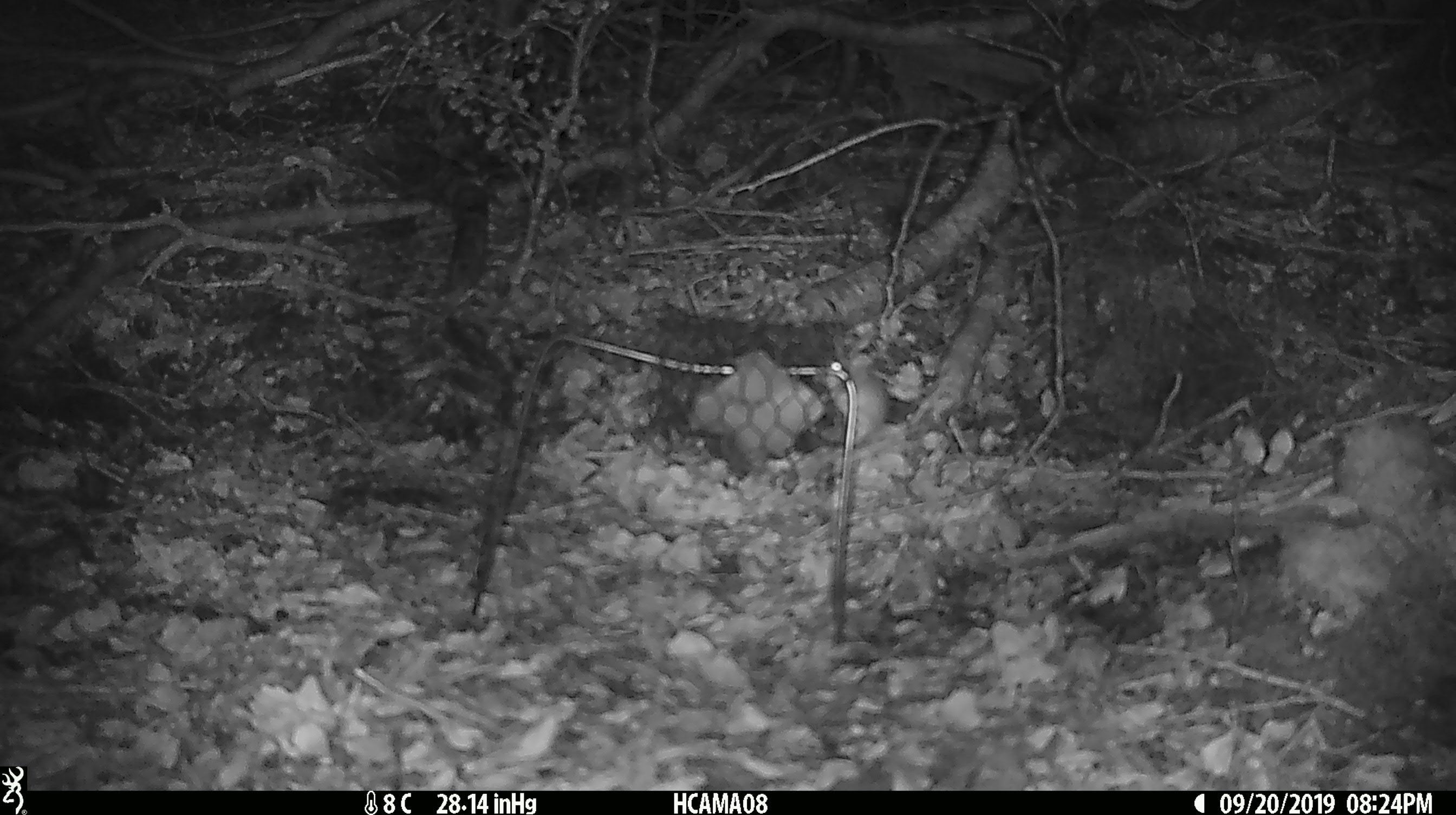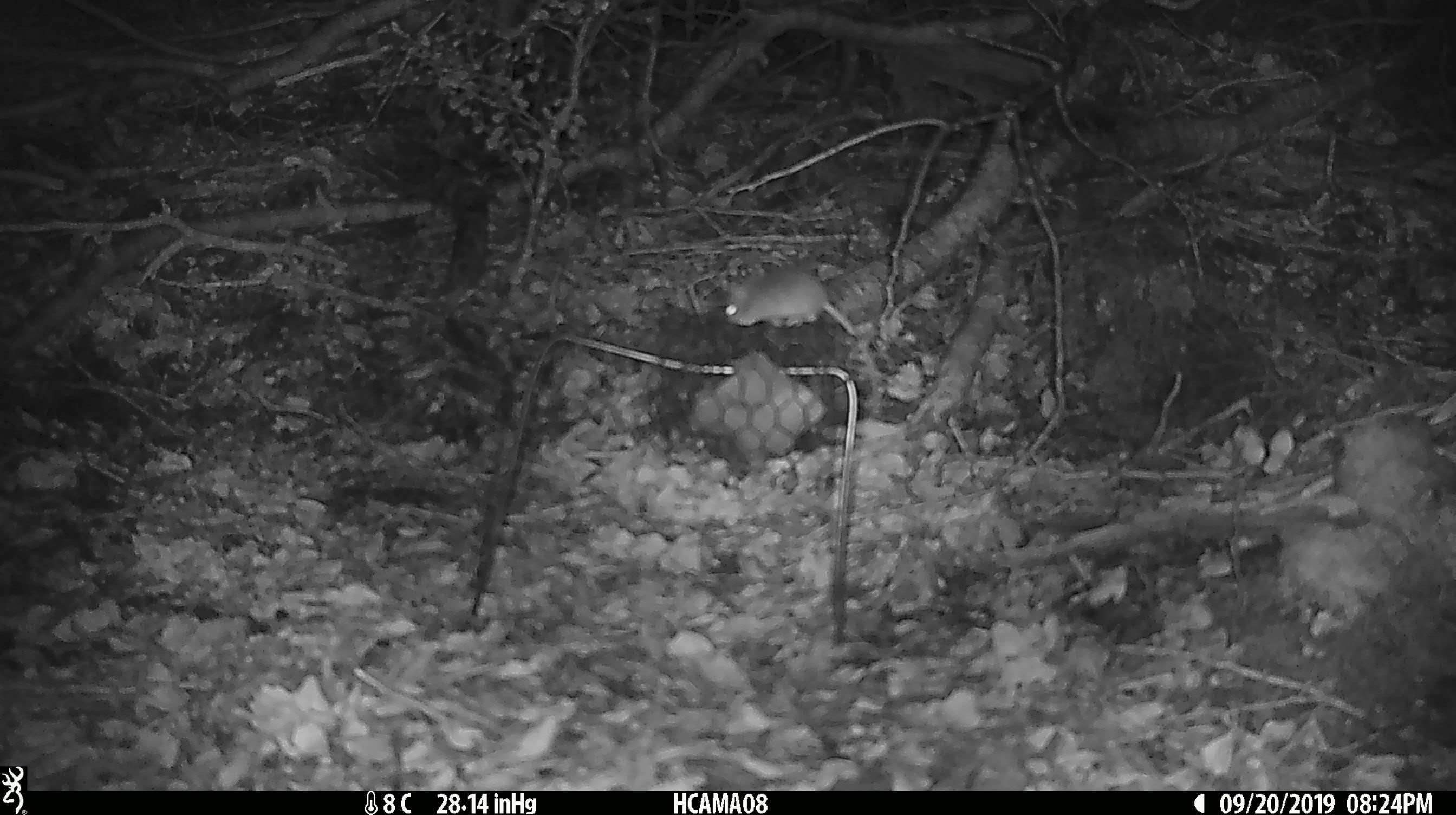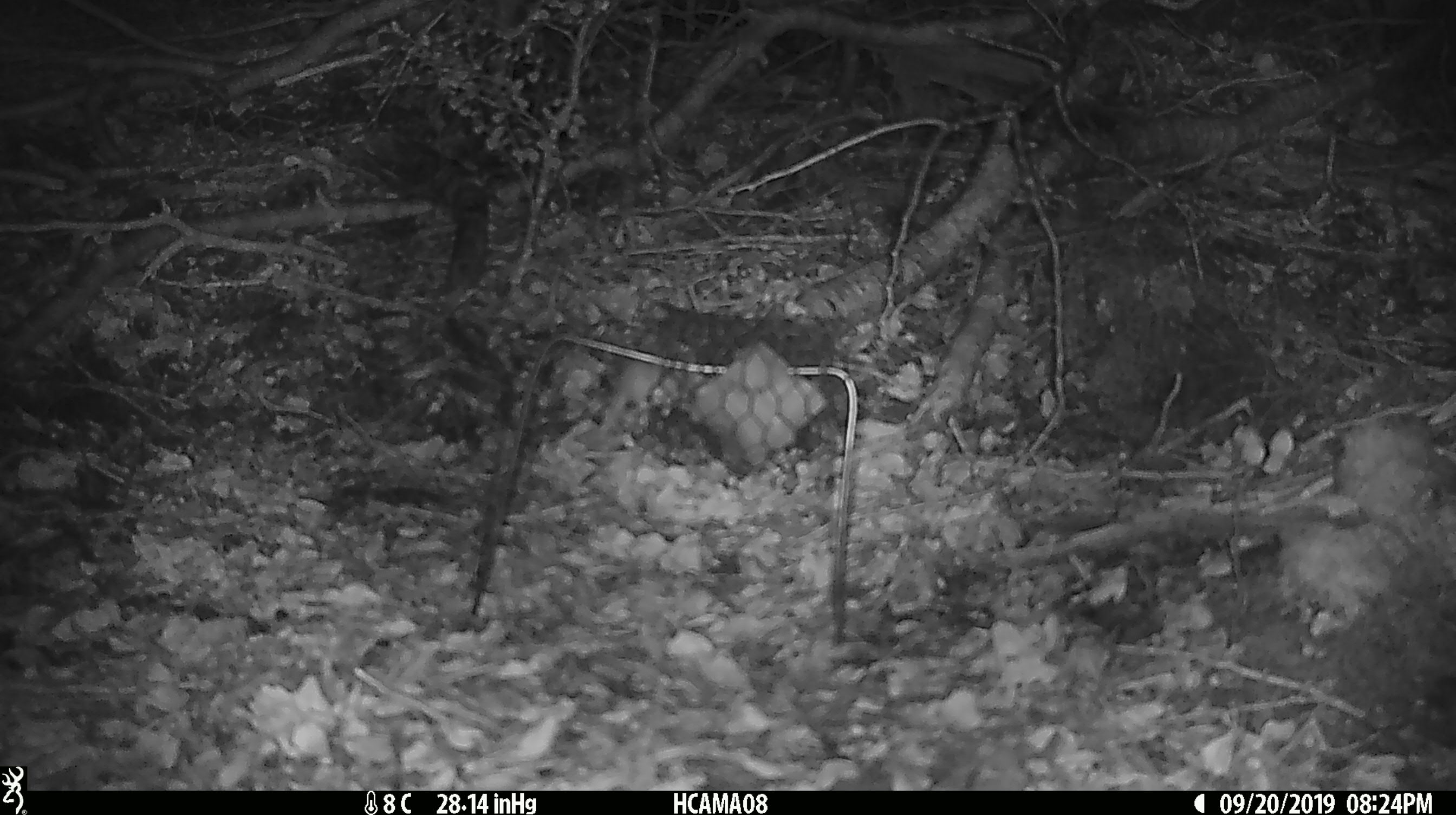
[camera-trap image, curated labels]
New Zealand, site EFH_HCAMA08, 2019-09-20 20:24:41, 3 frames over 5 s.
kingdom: Animalia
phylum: Chordata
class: Mammalia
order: Rodentia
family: Muridae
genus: Mus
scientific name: Mus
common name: mouse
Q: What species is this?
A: Mouse (Mus).